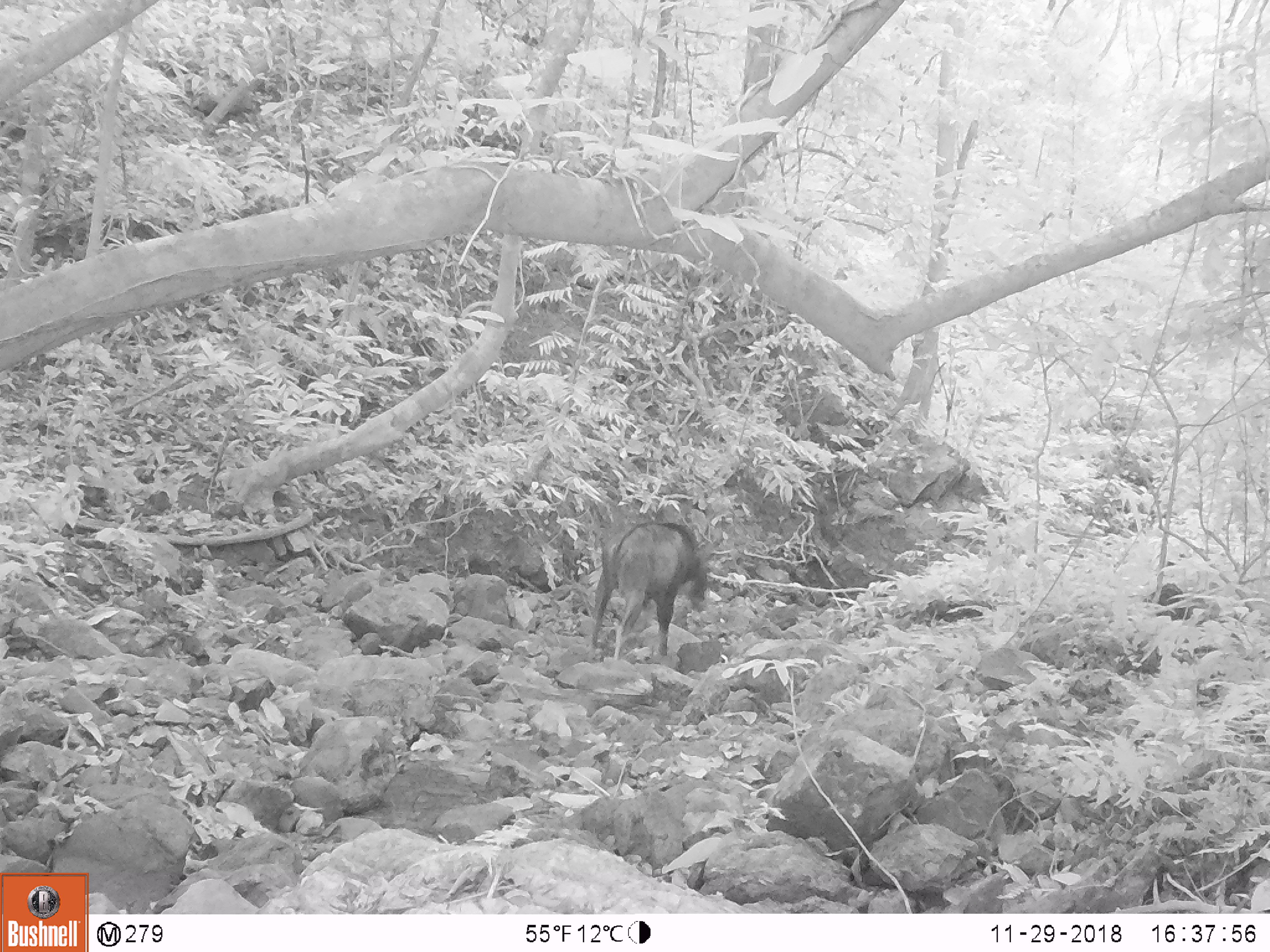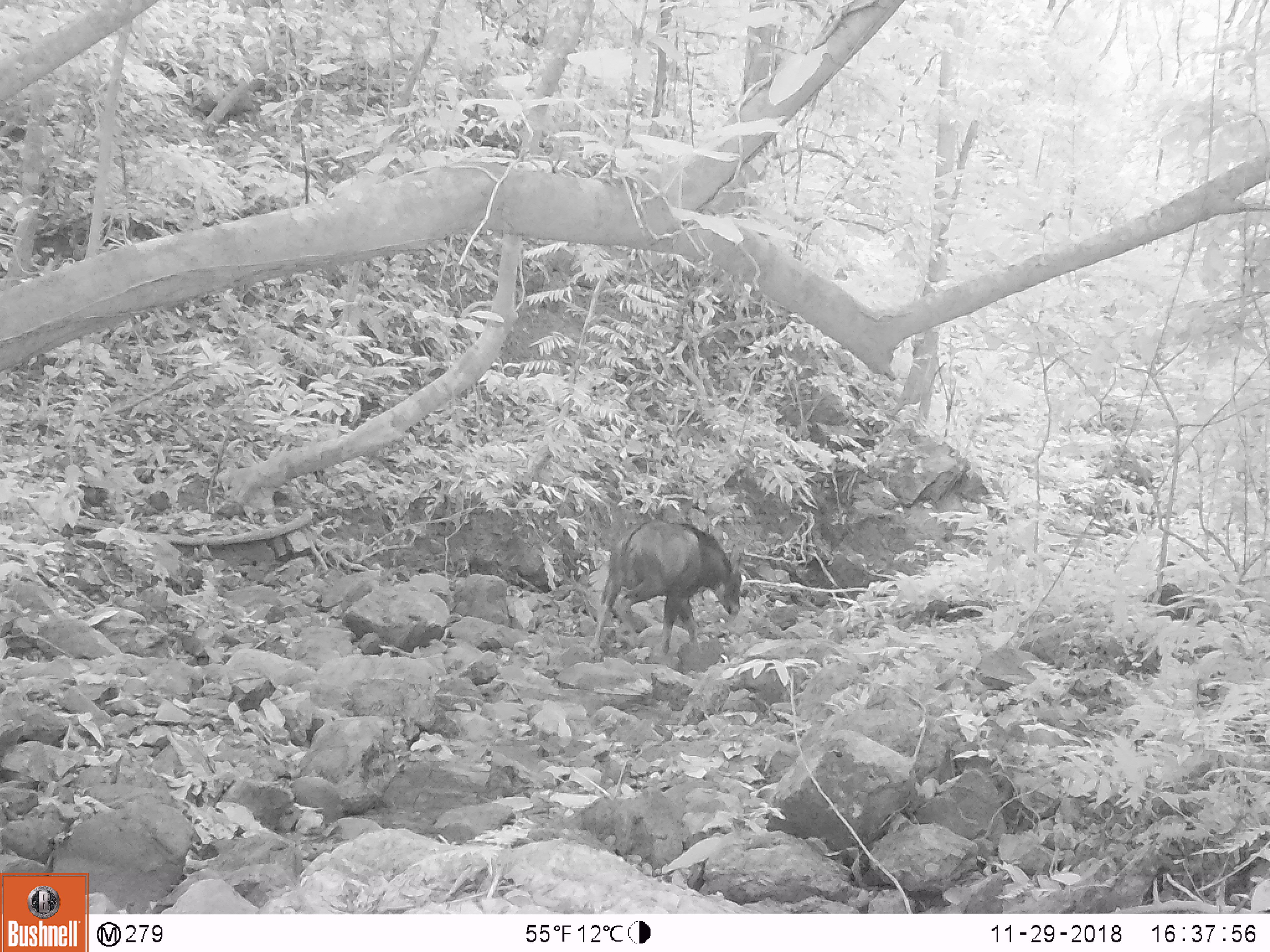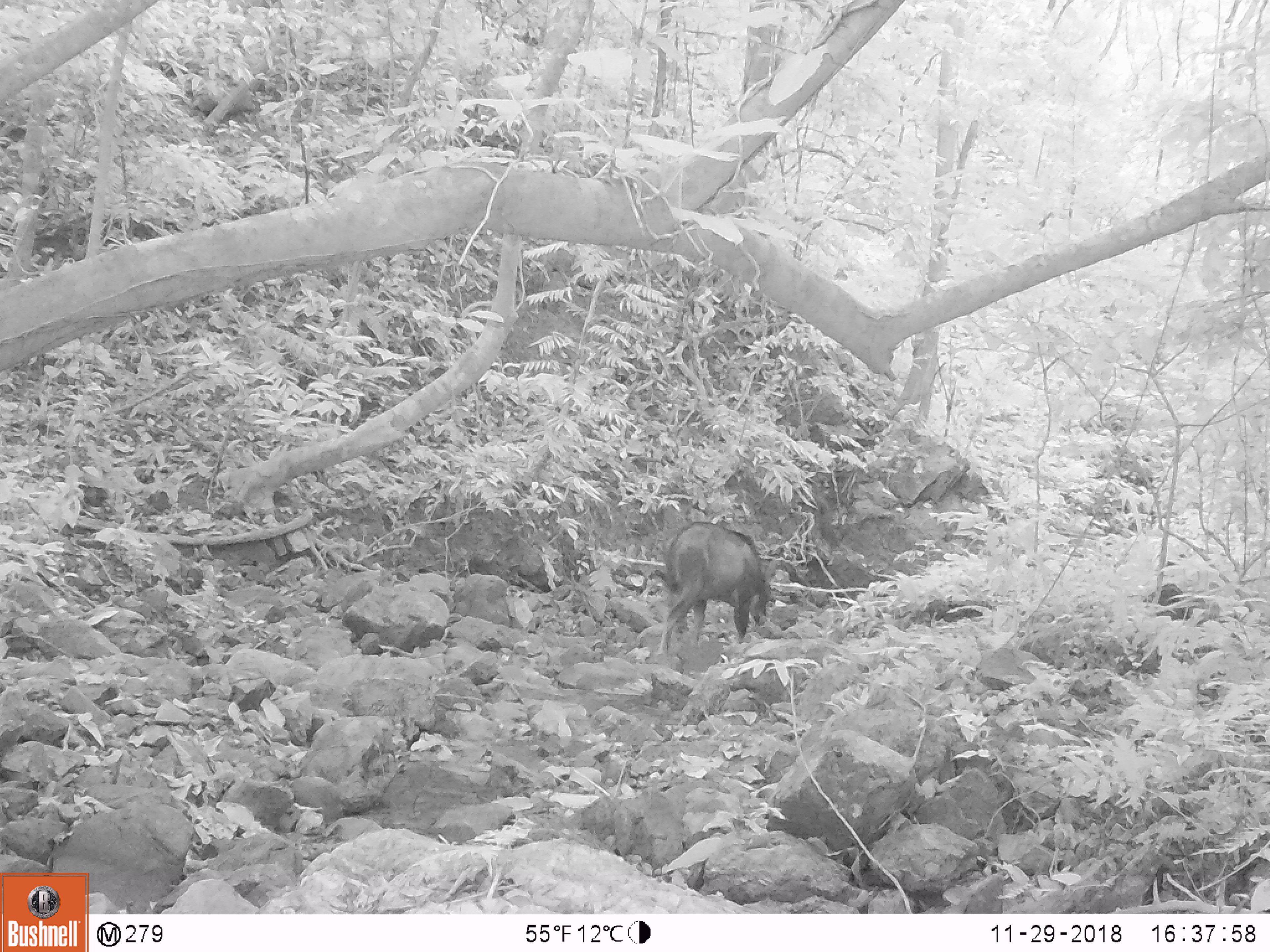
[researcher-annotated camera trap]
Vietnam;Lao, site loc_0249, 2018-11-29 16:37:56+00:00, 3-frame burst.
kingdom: Animalia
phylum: Chordata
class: Mammalia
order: Artiodactyla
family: Bovidae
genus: Capricornis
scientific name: Capricornis sumatraensis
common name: chinese serow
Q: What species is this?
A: Chinese serow (Capricornis sumatraensis).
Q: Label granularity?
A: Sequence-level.